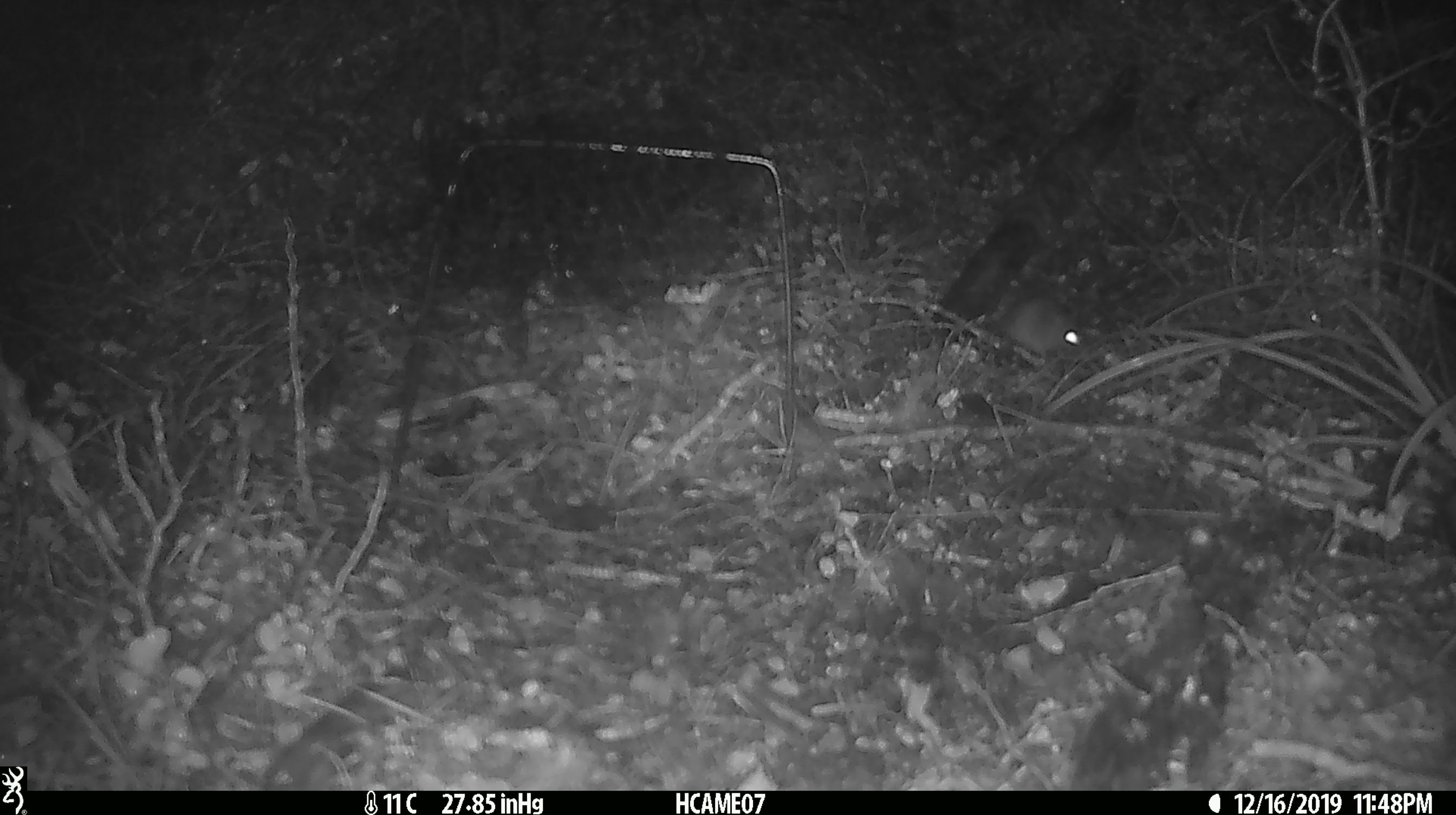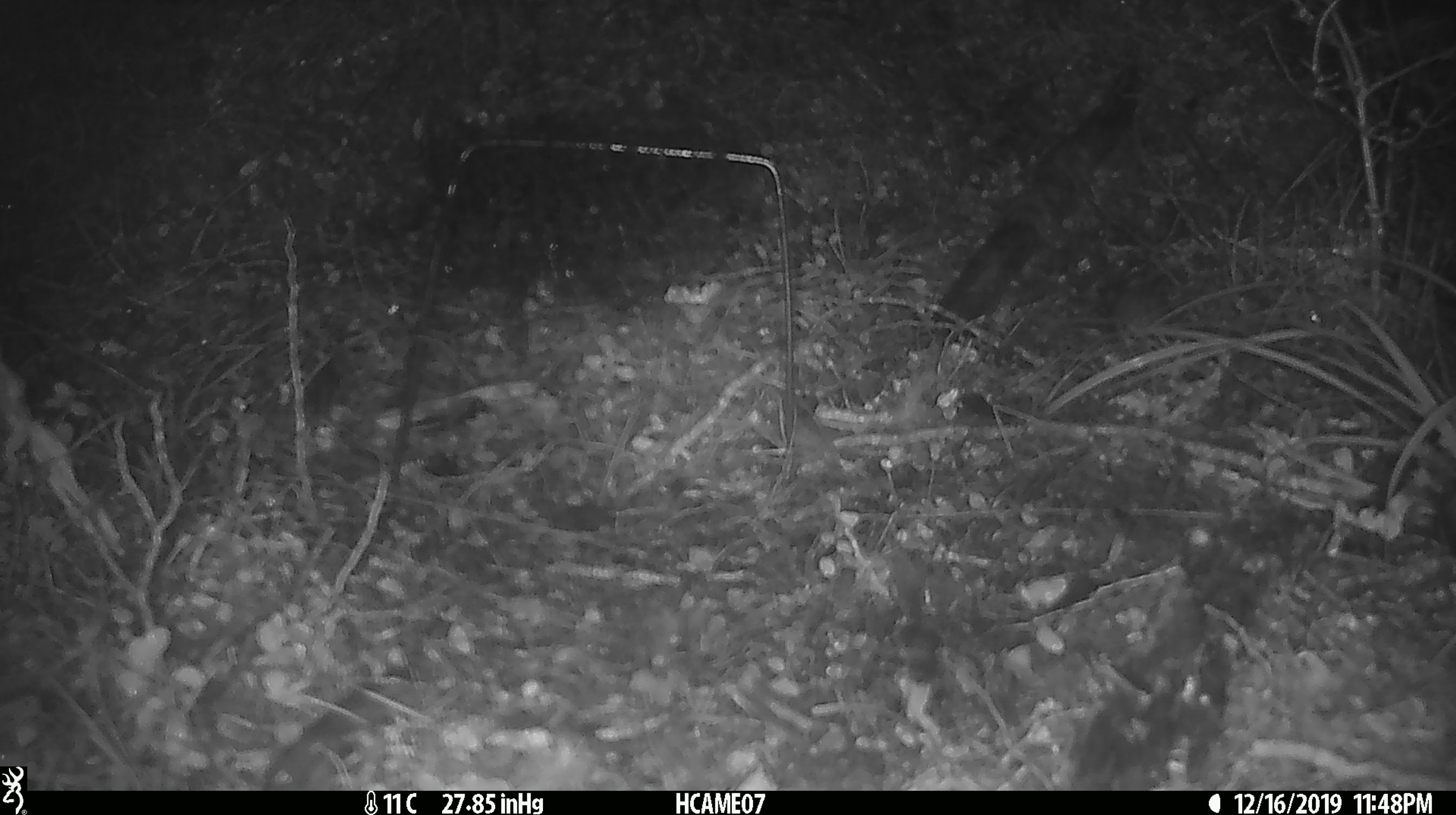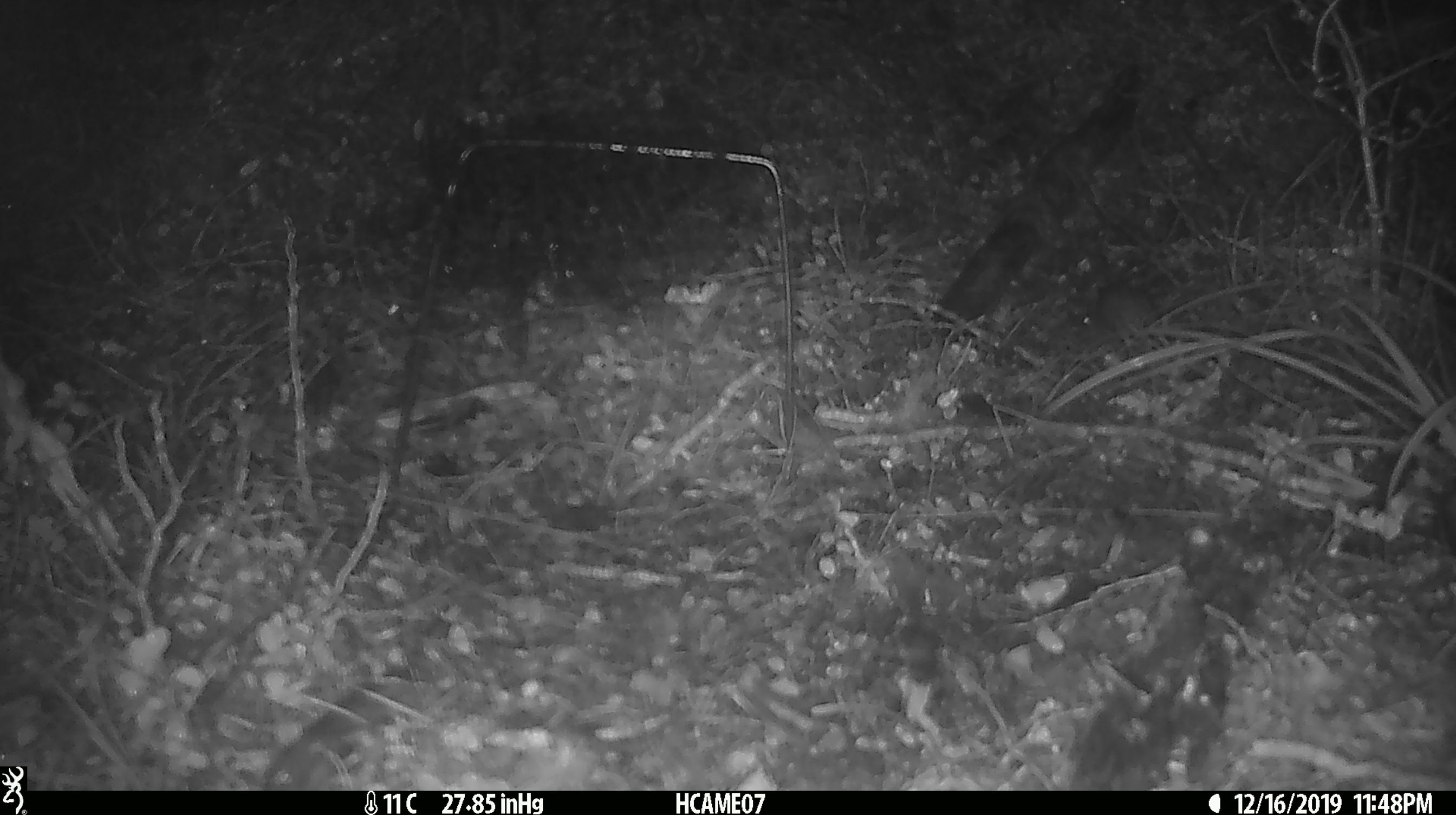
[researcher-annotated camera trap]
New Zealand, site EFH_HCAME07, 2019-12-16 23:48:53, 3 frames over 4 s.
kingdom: Animalia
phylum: Chordata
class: Mammalia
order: Rodentia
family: Muridae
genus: Mus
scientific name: Mus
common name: mouse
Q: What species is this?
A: Mouse (Mus).